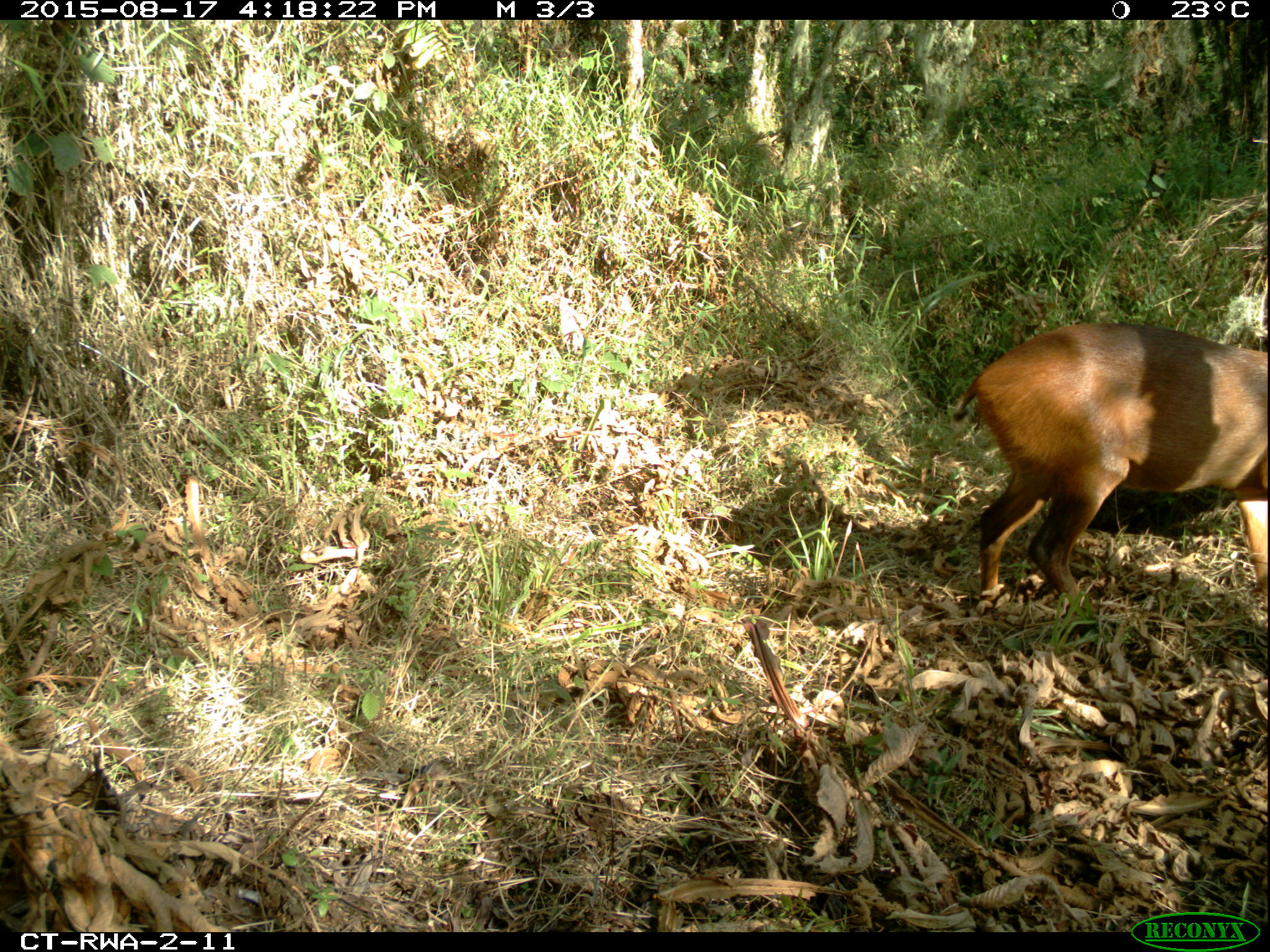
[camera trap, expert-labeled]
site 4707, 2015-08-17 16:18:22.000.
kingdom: Animalia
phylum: Chordata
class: Mammalia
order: Artiodactyla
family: Bovidae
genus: Cephalophus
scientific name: Cephalophus nigrifrons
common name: black-fronted duiker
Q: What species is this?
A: Cephalophus nigrifrons (black-fronted duiker).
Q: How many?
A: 1.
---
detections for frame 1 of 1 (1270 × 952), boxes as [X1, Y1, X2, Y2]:
cephalophus nigrifrons: [955, 320, 1270, 596]